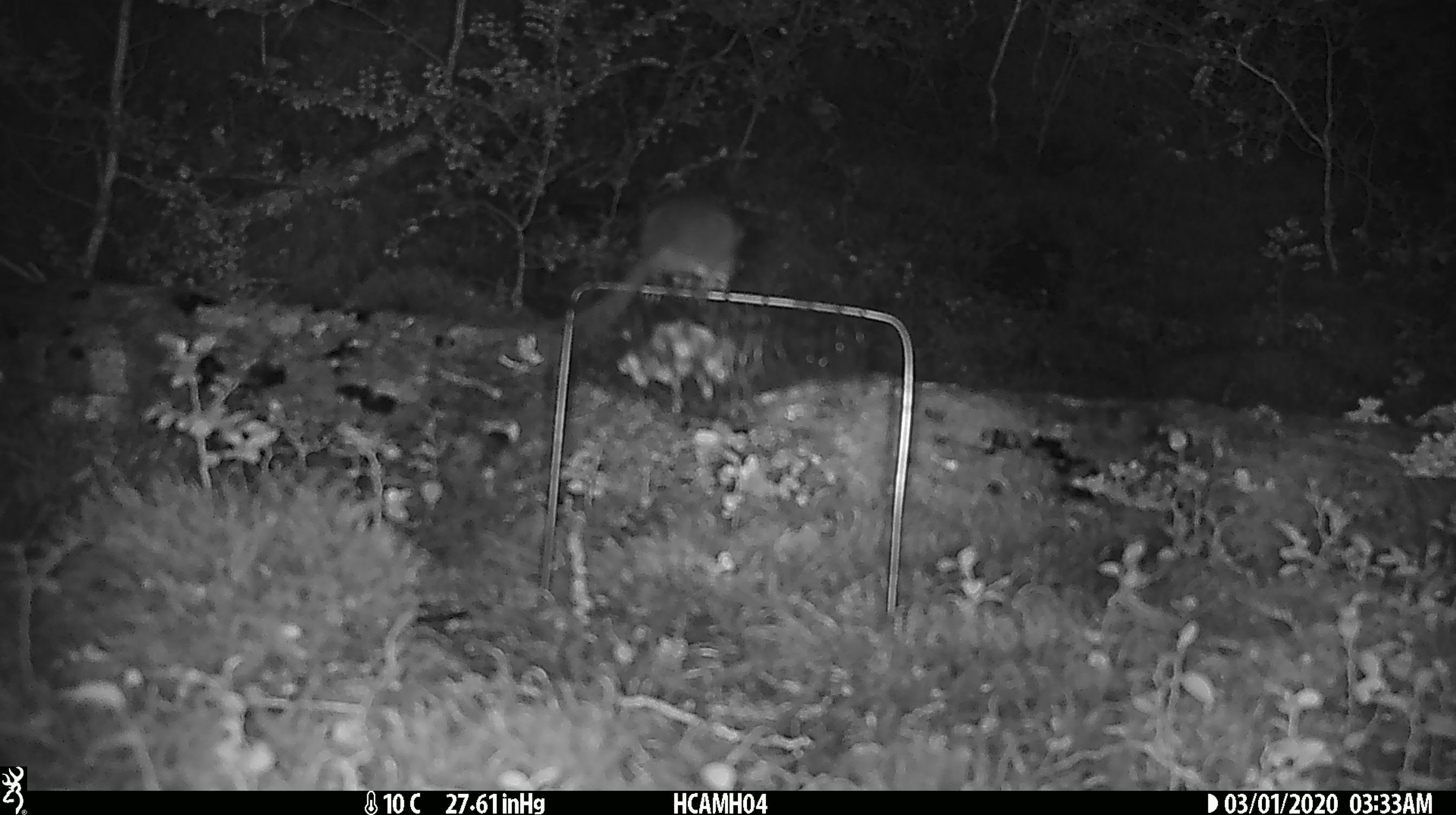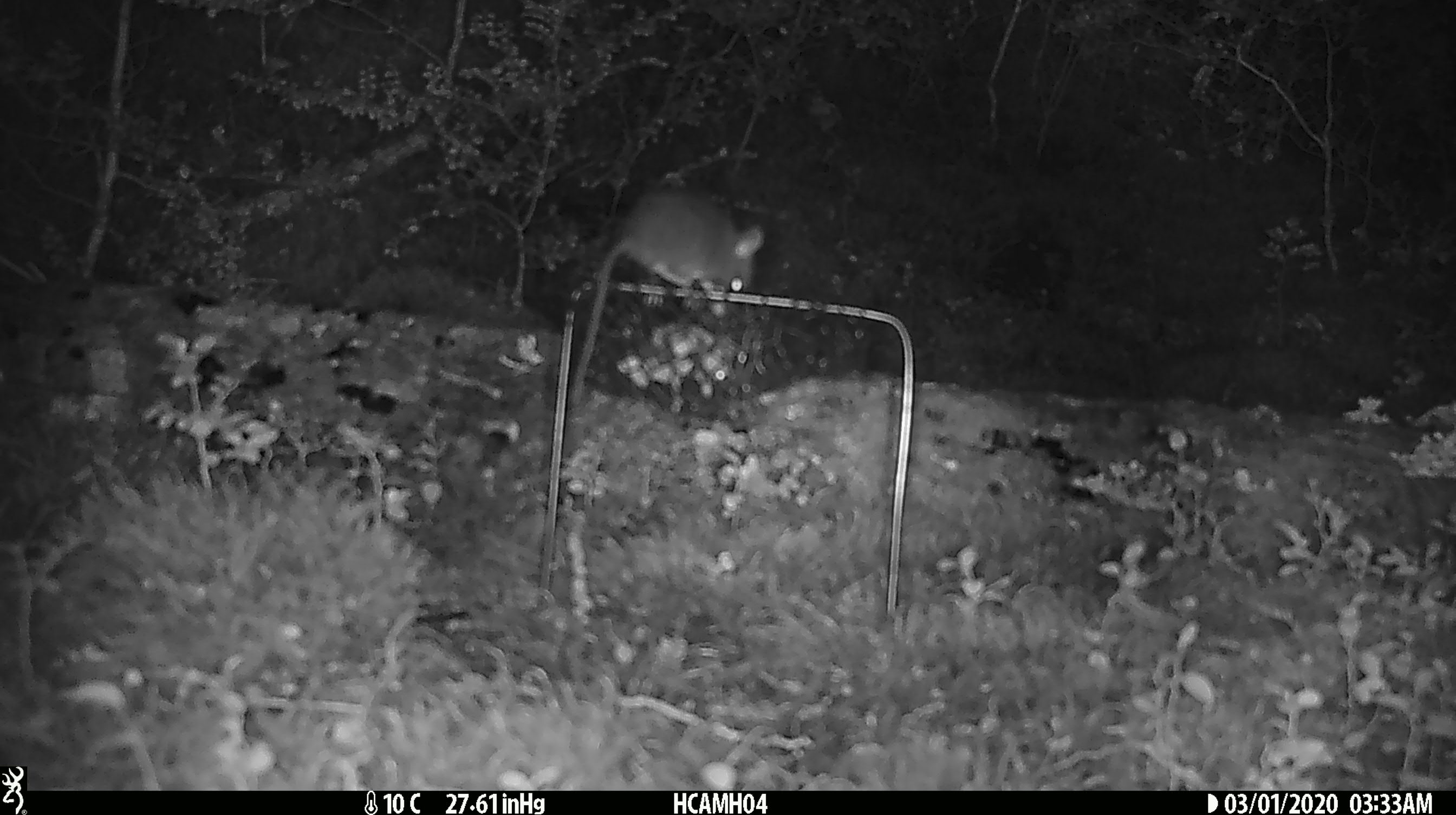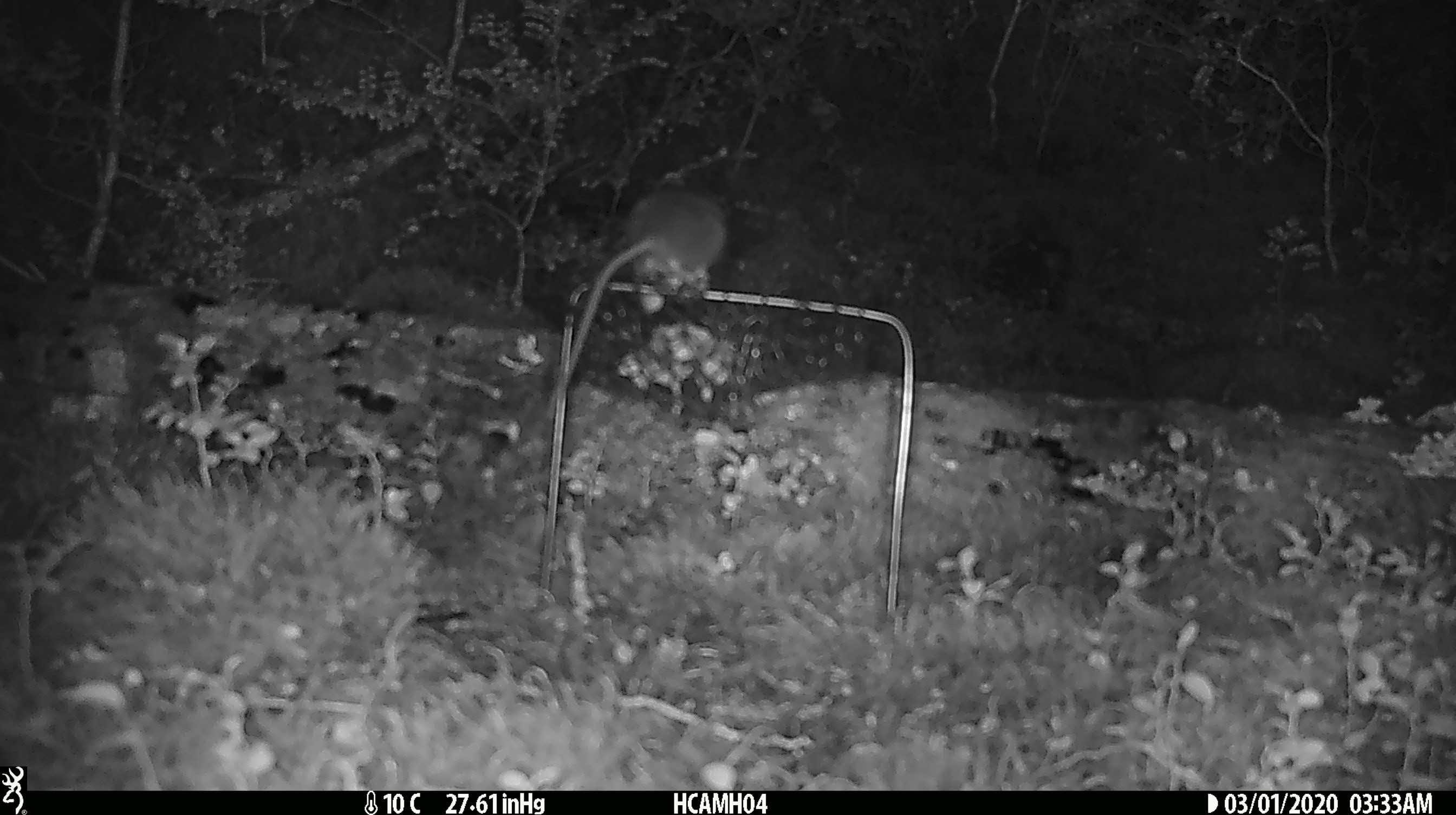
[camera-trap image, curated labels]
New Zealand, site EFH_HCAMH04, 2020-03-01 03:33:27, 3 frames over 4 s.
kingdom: Animalia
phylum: Chordata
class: Mammalia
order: Rodentia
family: Muridae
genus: Mus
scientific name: Mus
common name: mouse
Mouse (Mus).